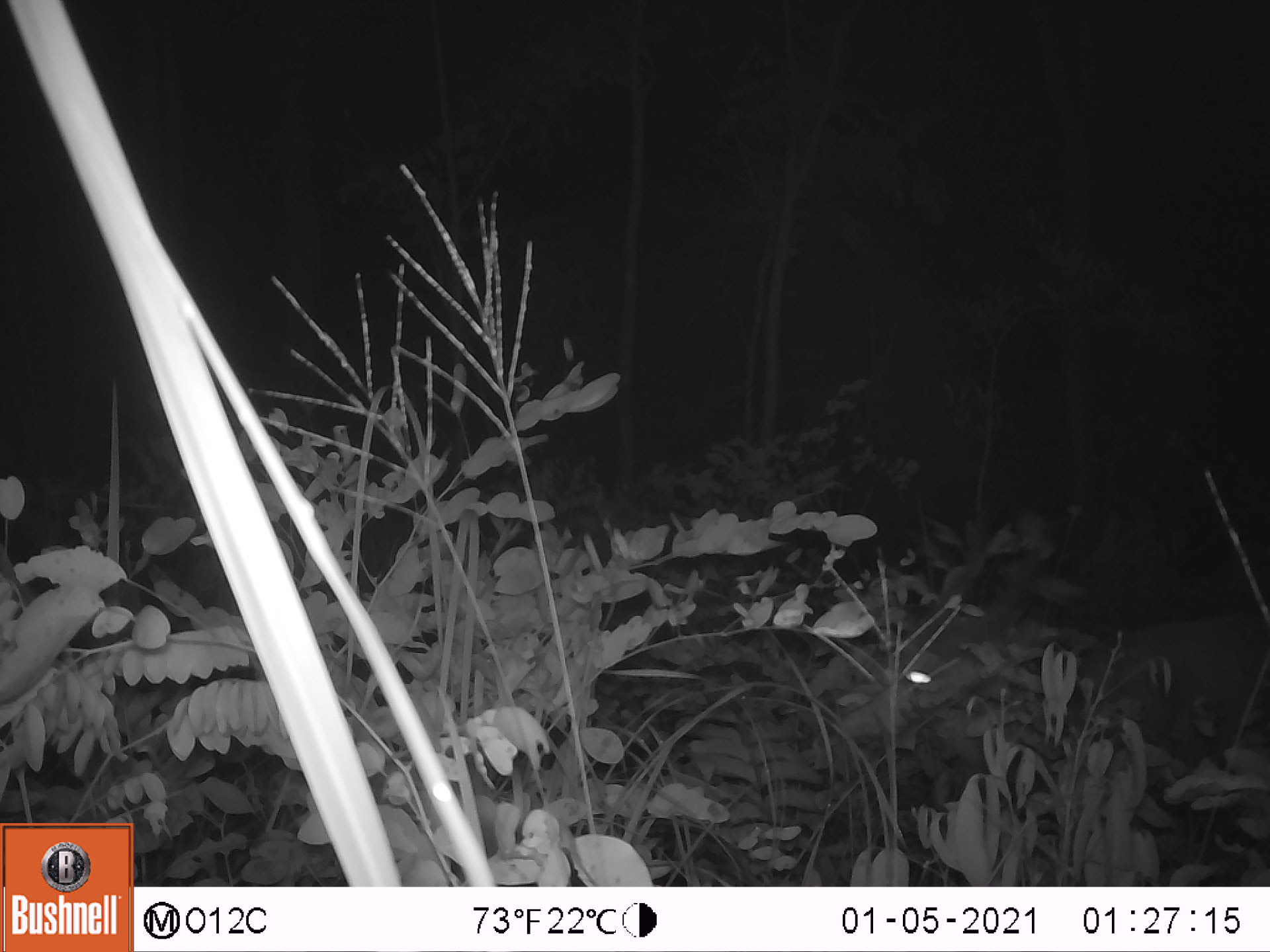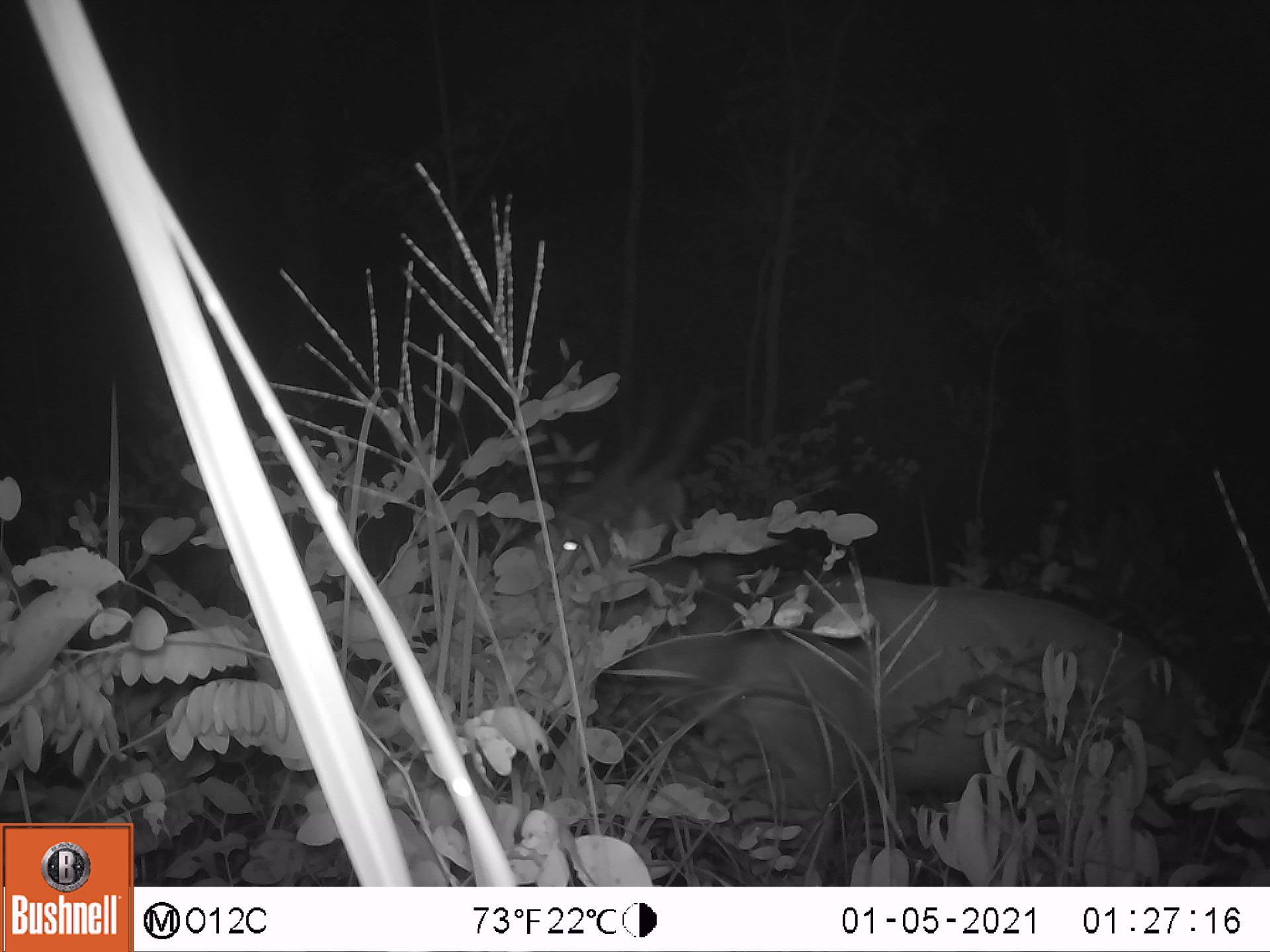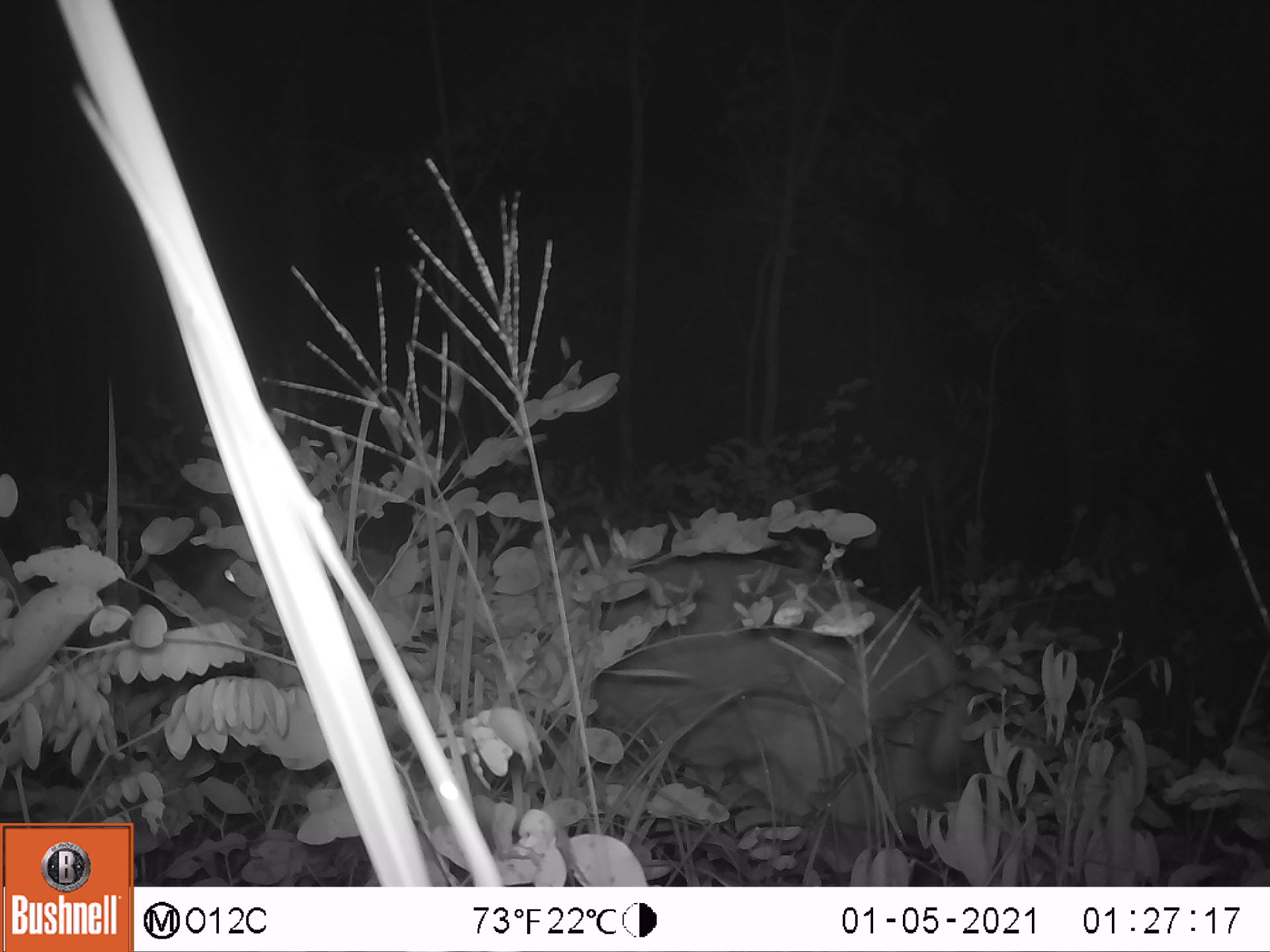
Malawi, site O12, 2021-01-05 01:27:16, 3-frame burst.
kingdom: Animalia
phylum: Chordata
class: Mammalia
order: Artiodactyla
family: Bovidae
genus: Tragelaphus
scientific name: Tragelaphus sylvaticus sylvaticus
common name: cape bushbuck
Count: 1.